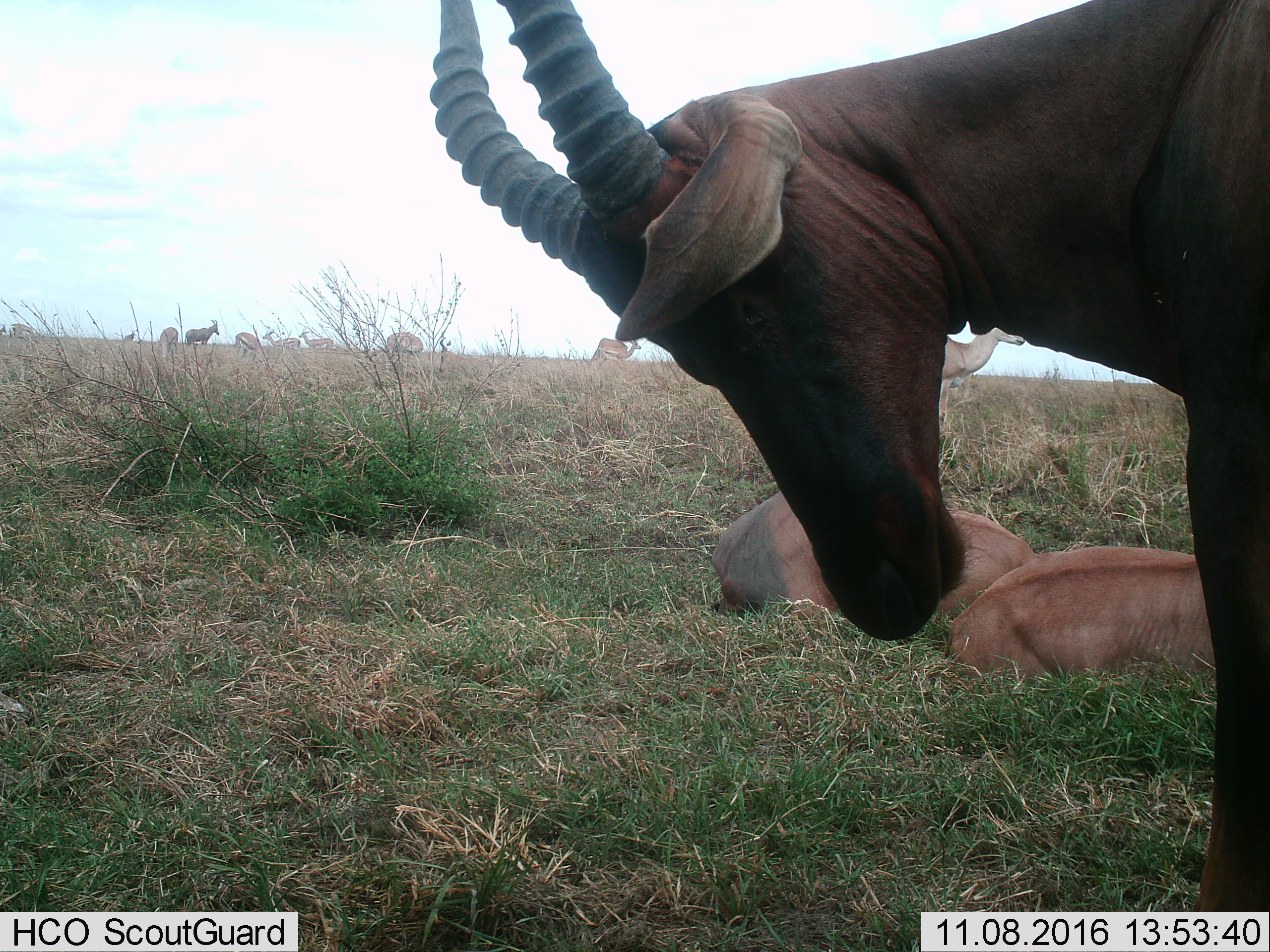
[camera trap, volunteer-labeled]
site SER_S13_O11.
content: unidentified animal